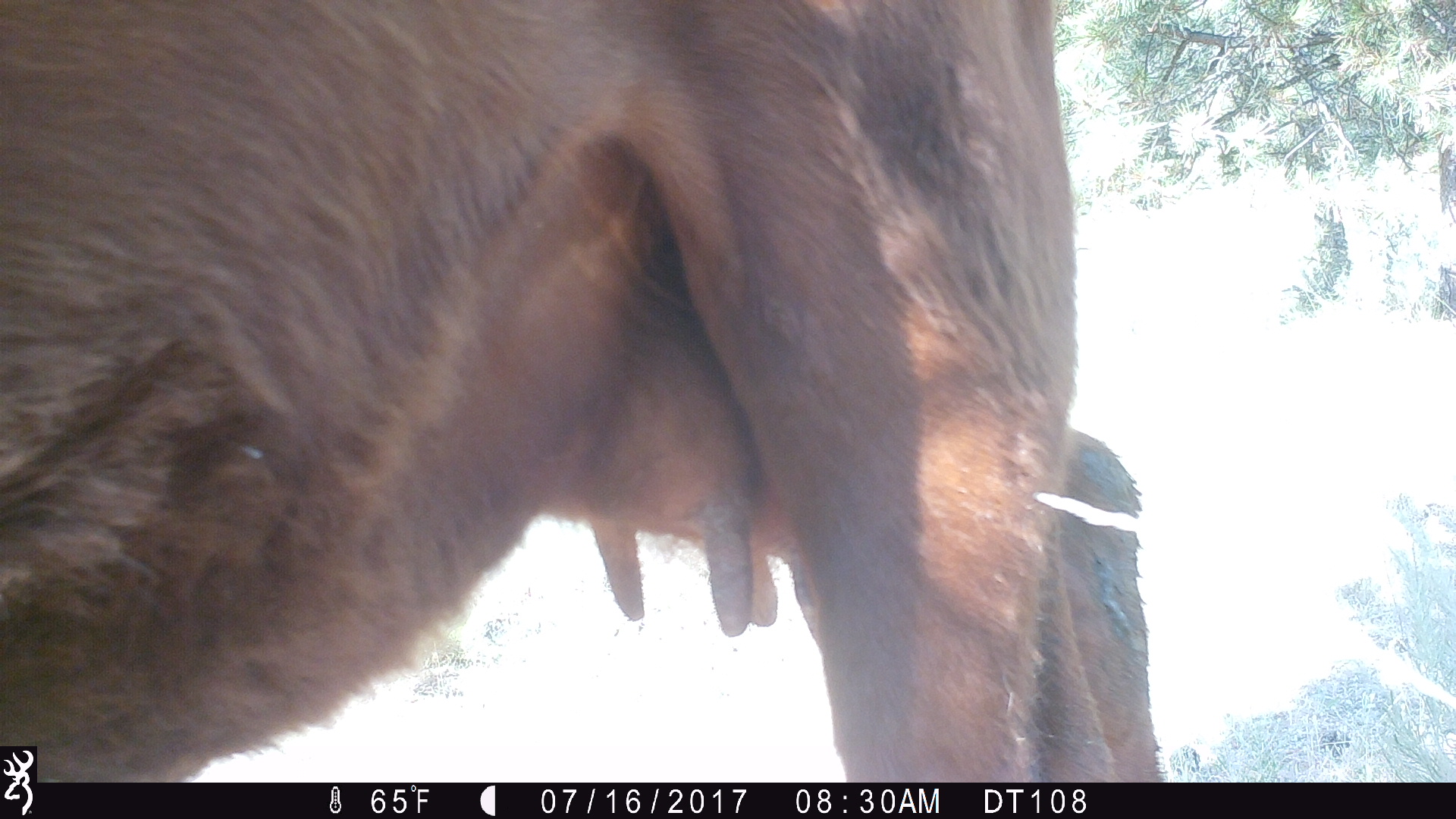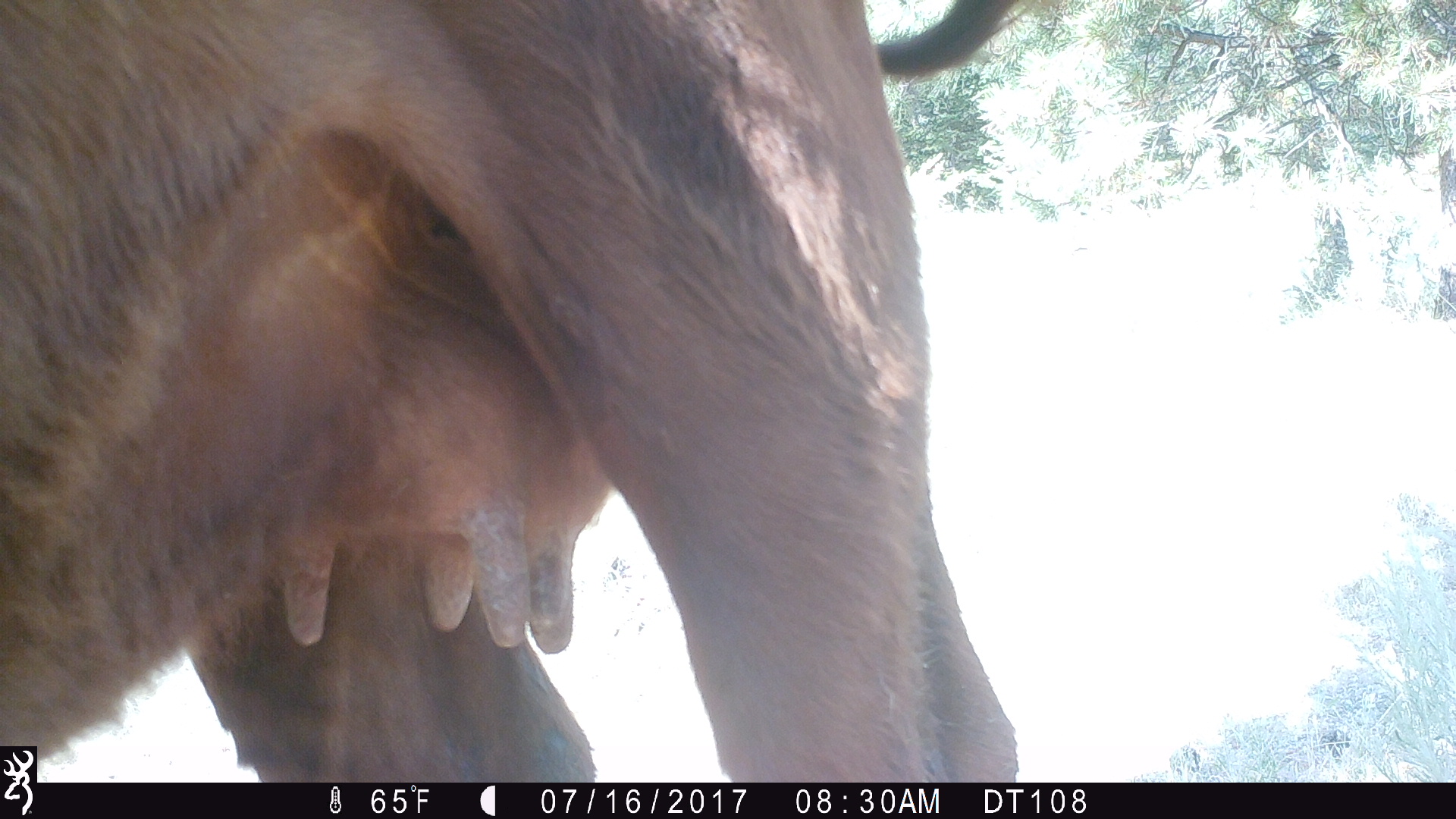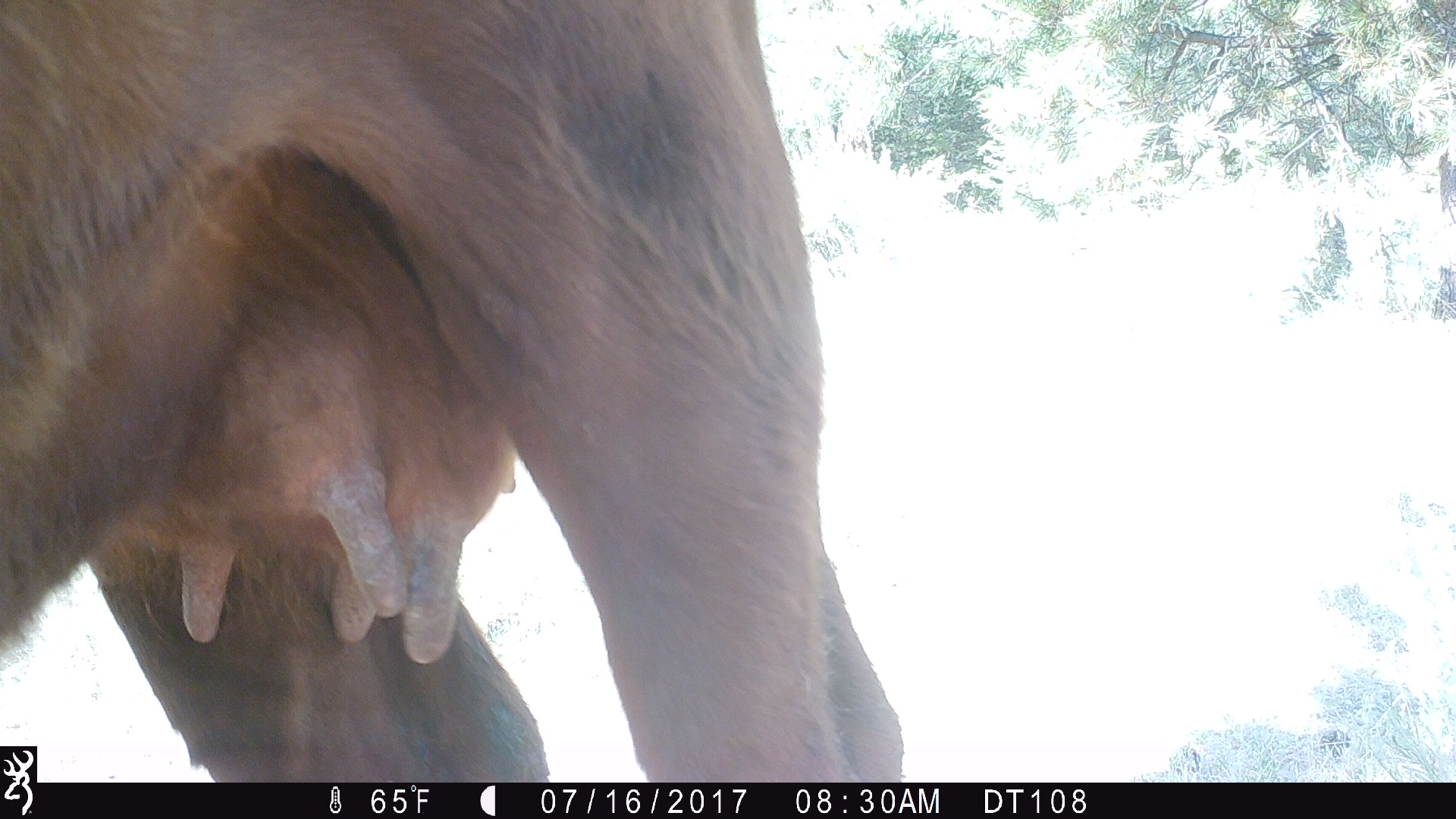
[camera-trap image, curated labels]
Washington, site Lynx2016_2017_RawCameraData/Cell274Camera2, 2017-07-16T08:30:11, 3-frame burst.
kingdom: Animalia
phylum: Chordata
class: Mammalia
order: Artiodactyla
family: Bovidae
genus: Bos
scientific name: Bos taurus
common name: domestic cattle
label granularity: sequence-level